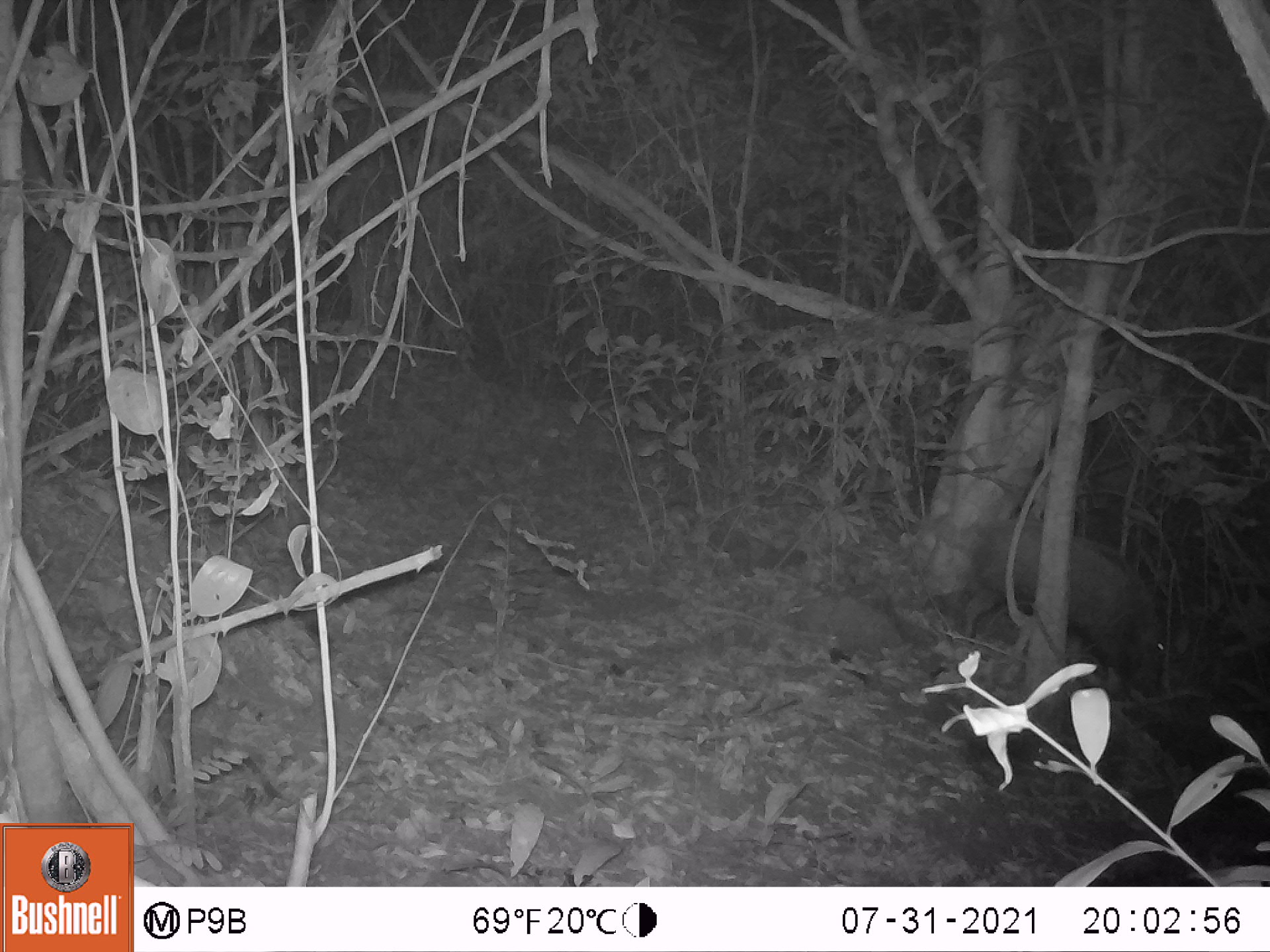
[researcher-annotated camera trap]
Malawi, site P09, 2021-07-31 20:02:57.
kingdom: Animalia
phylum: Chordata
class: Mammalia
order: Artiodactyla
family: Suidae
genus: Potamochoerus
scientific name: Potamochoerus larvatus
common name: bushpig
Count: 1.